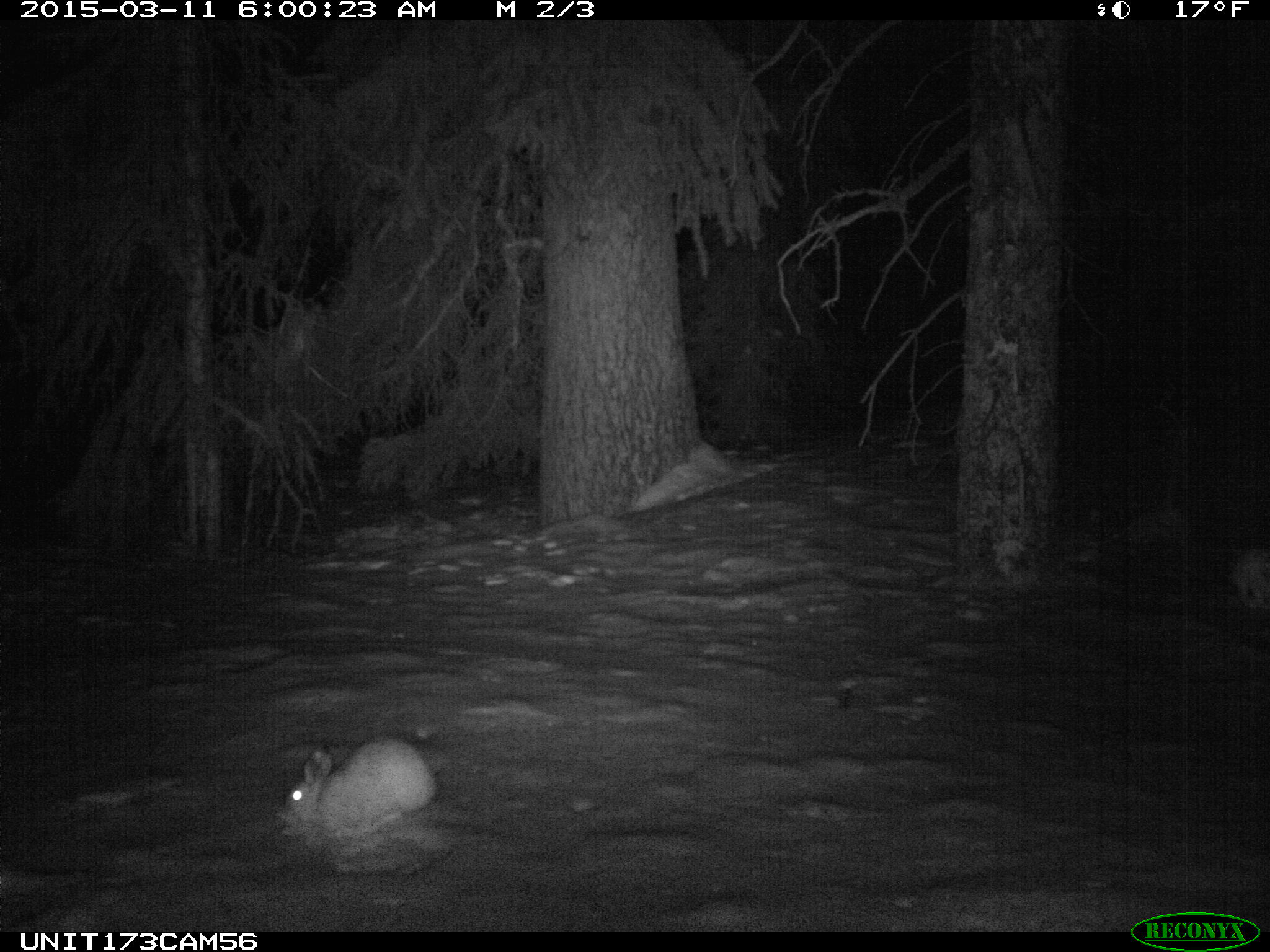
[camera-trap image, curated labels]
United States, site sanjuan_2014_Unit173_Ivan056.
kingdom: Animalia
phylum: Chordata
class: Mammalia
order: Lagomorpha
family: Leporidae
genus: Lepus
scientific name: Lepus americanus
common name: snowshoe hare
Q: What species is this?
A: Lepus americanus (snowshoe hare).